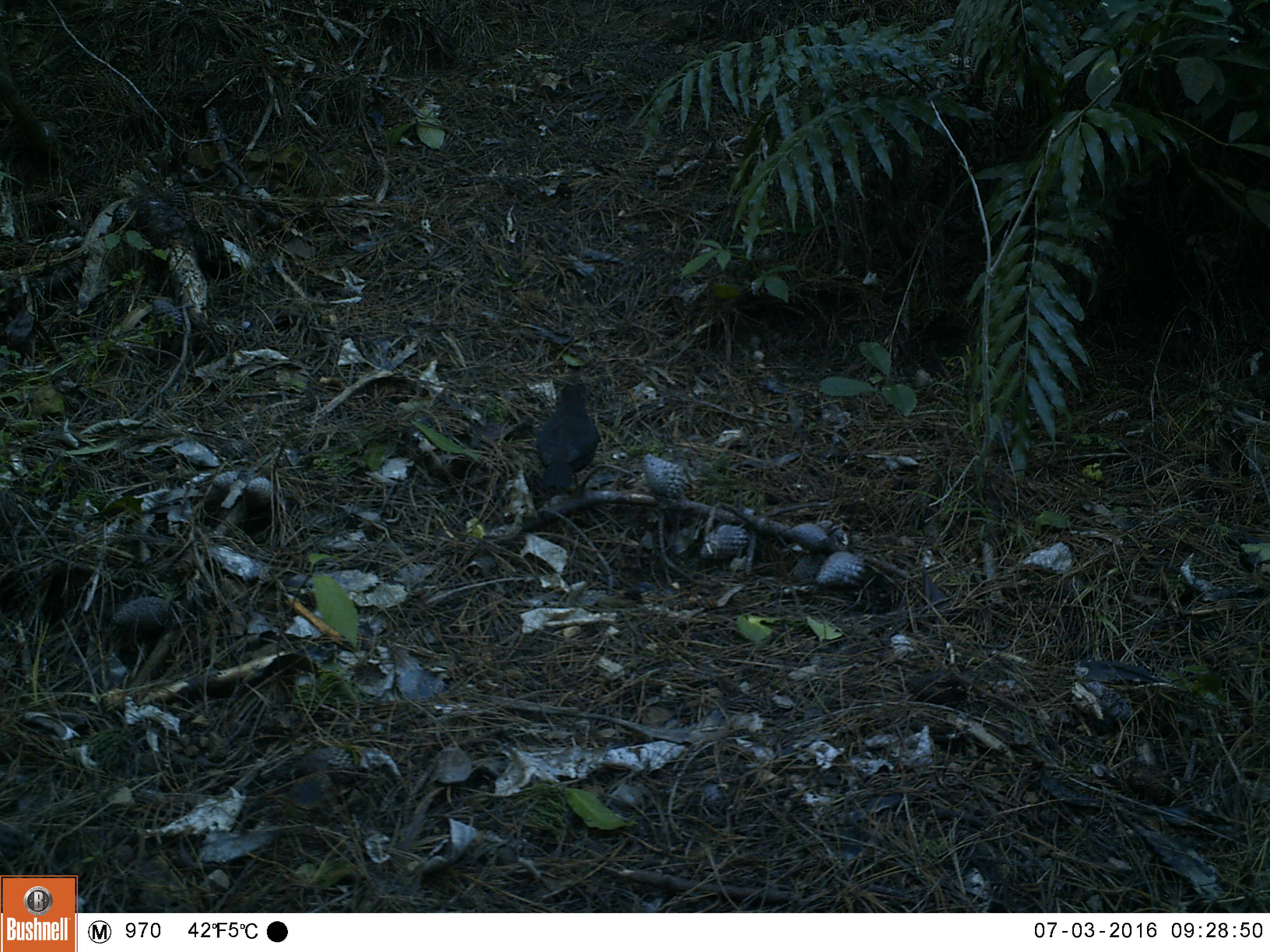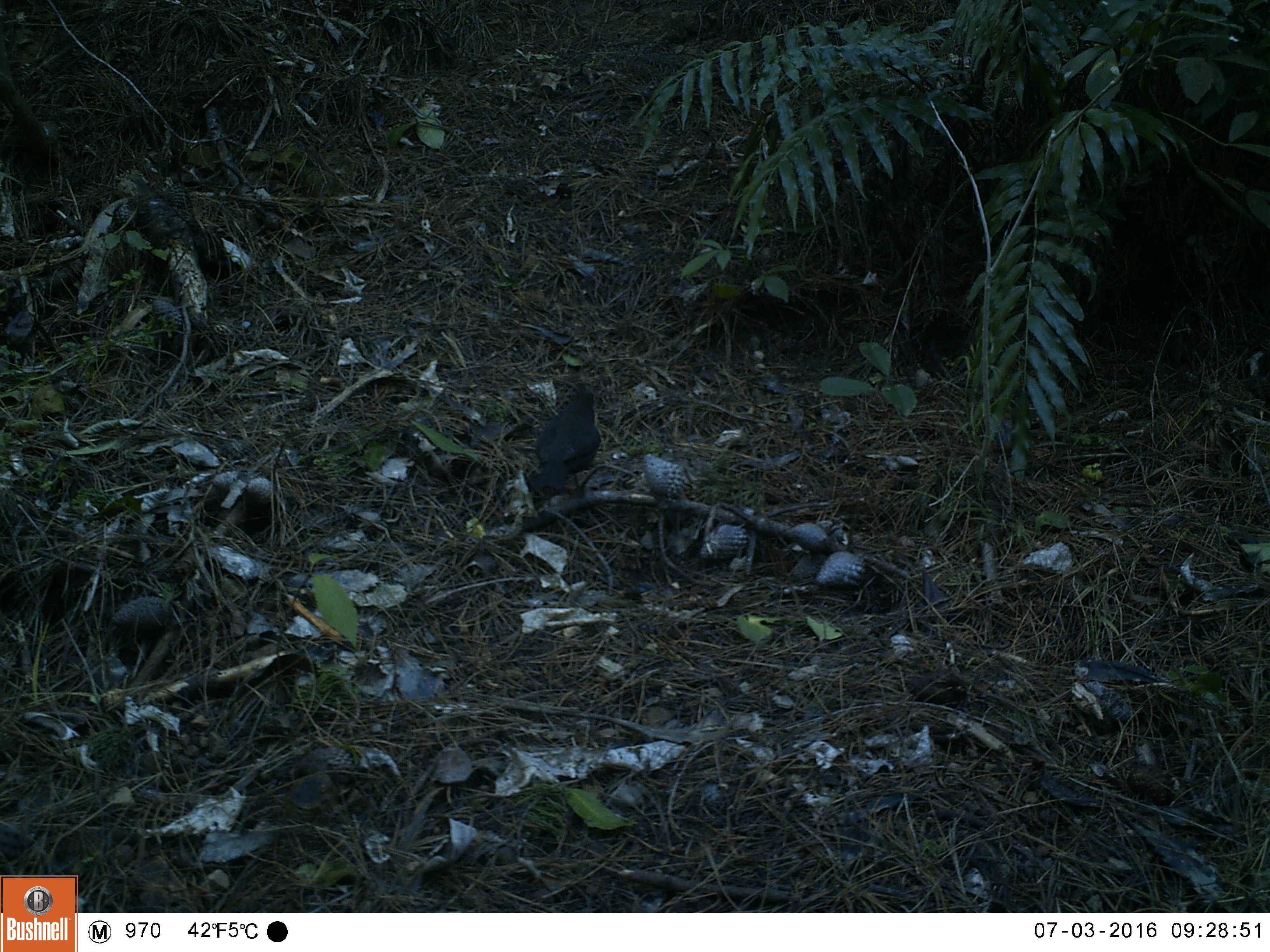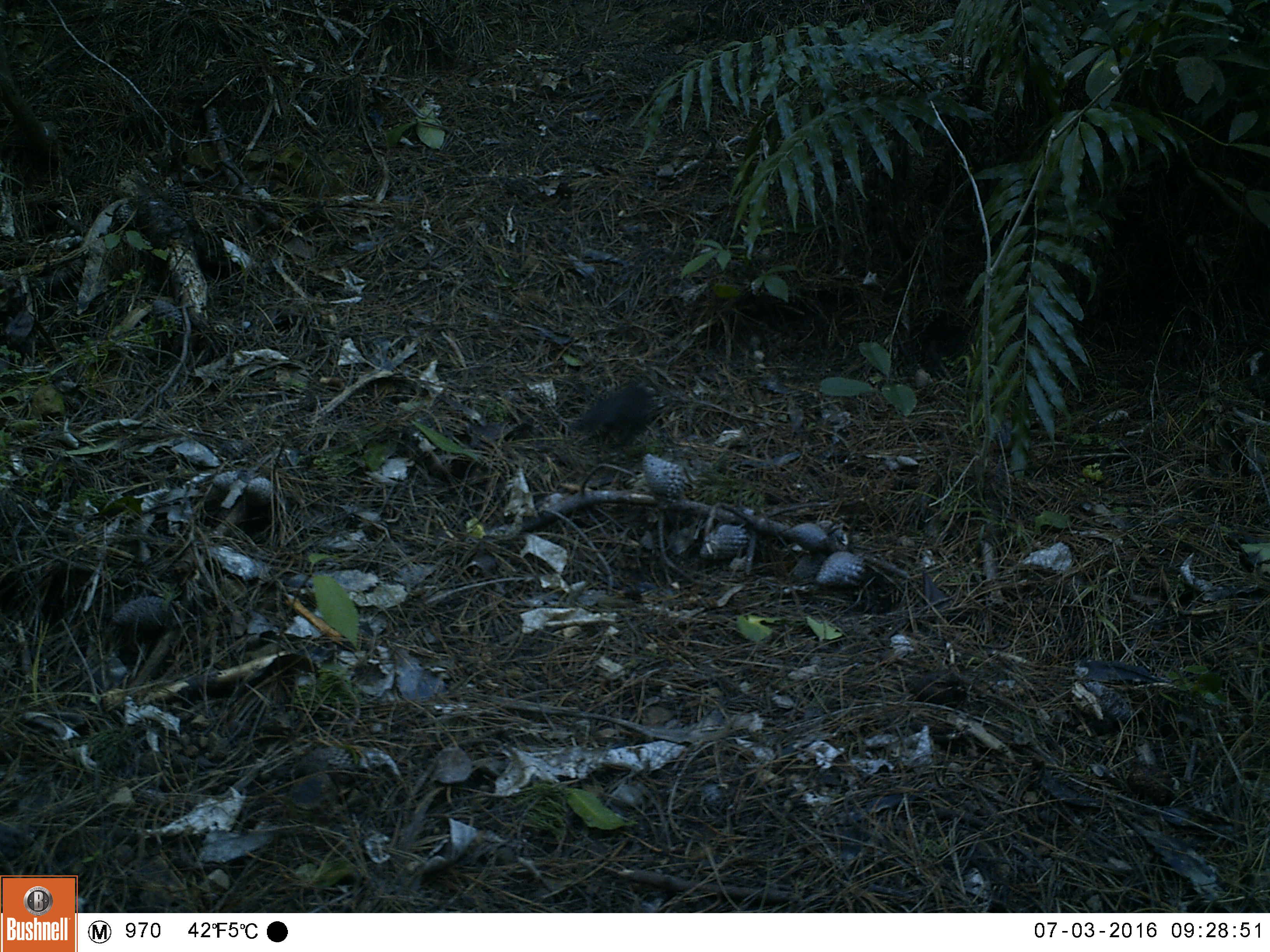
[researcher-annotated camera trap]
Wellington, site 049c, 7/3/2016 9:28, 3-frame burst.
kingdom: Animalia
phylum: Chordata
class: Aves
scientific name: Aves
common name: bird